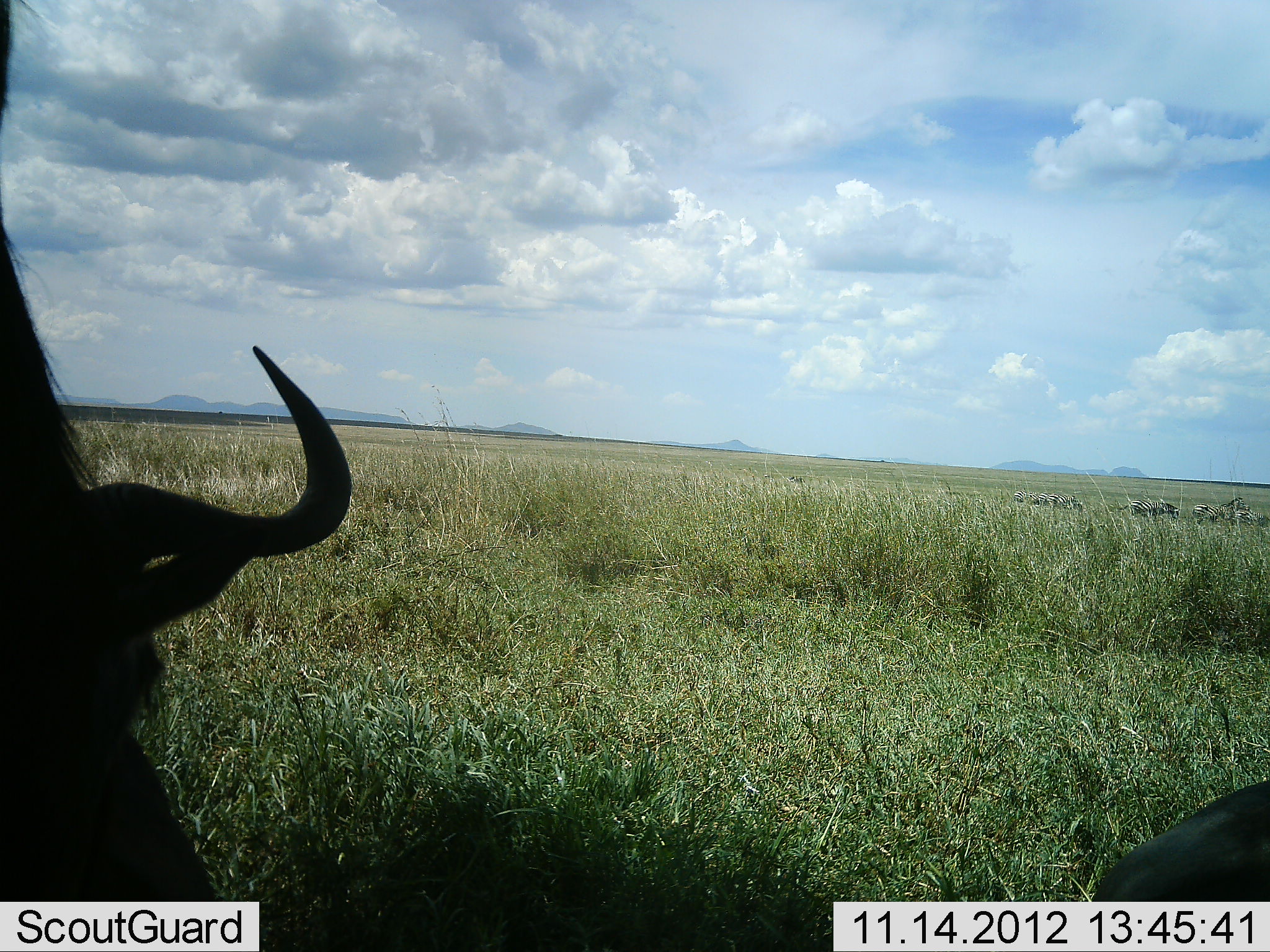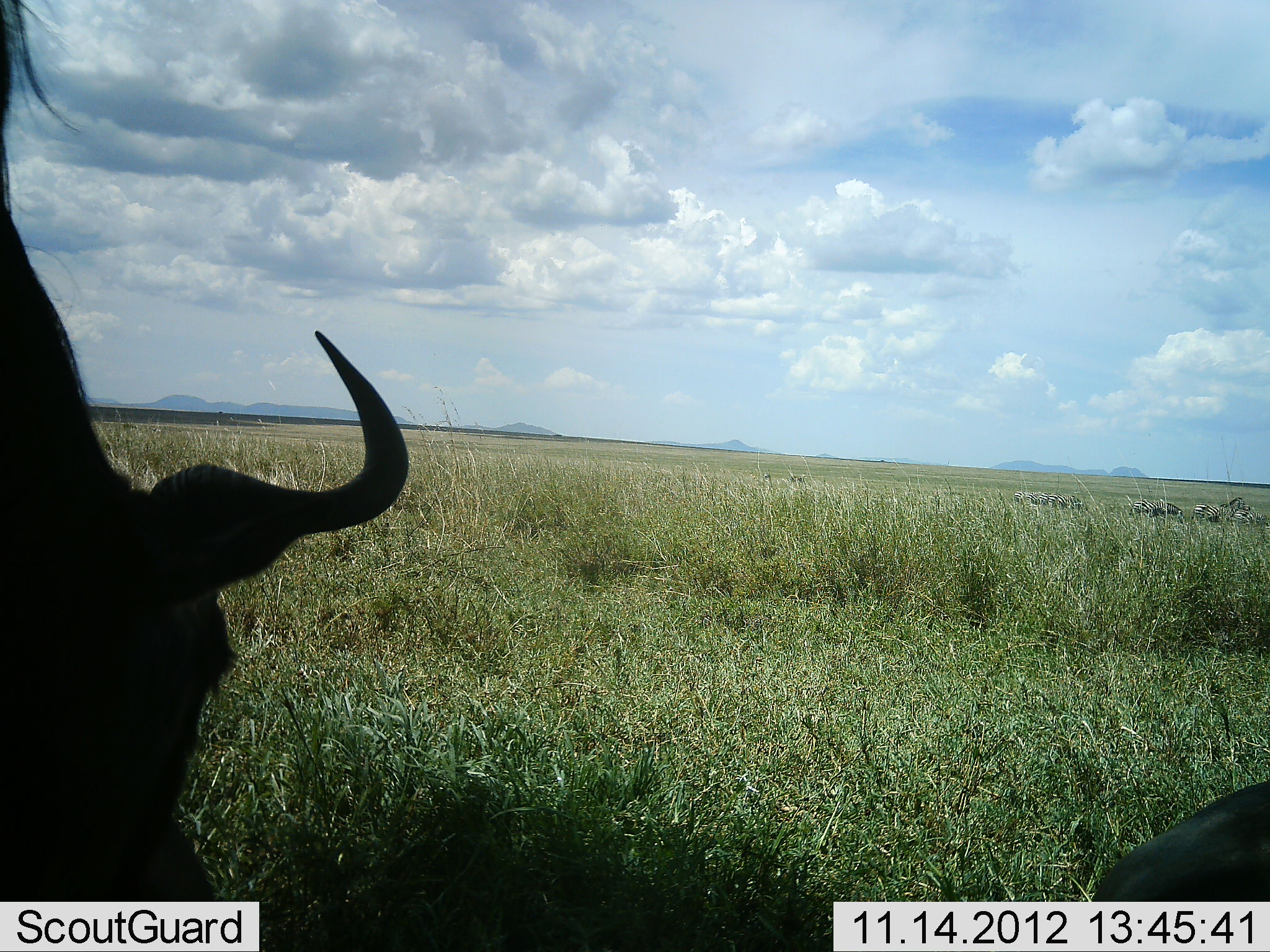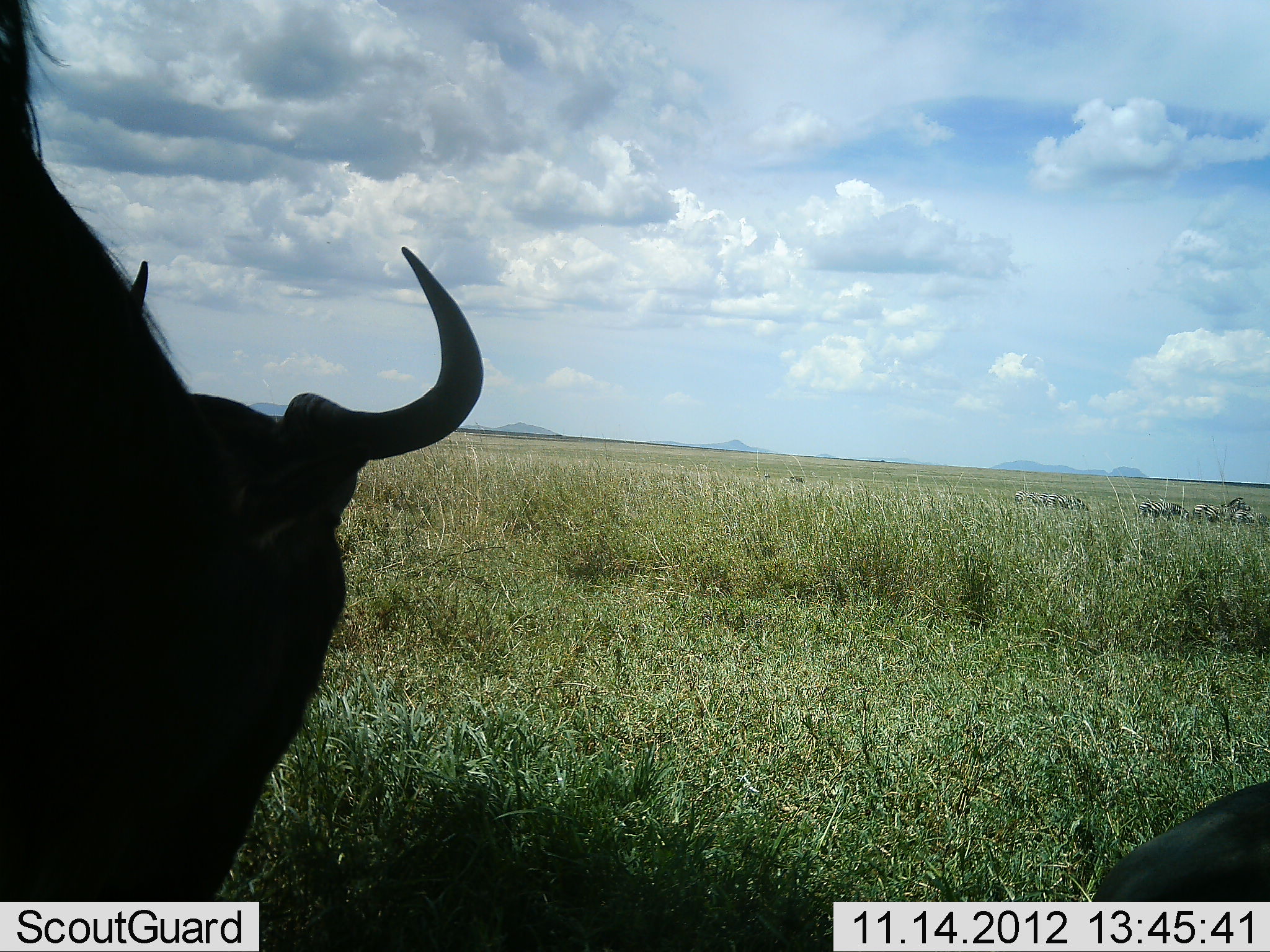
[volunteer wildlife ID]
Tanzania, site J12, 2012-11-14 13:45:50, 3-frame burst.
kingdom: Animalia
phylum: Chordata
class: Mammalia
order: Artiodactyla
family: Bovidae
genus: Connochaetes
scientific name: Connochaetes taurinus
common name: blue wildebeest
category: wildebeest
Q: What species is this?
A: Wildebeest (blue wildebeest) (Connochaetes taurinus).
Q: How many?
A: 2.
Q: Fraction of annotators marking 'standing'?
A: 55%.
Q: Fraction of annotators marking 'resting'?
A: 55%.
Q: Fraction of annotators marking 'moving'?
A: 0%.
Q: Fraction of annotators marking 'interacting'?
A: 0%.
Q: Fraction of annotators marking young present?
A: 0%.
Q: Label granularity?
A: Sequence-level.